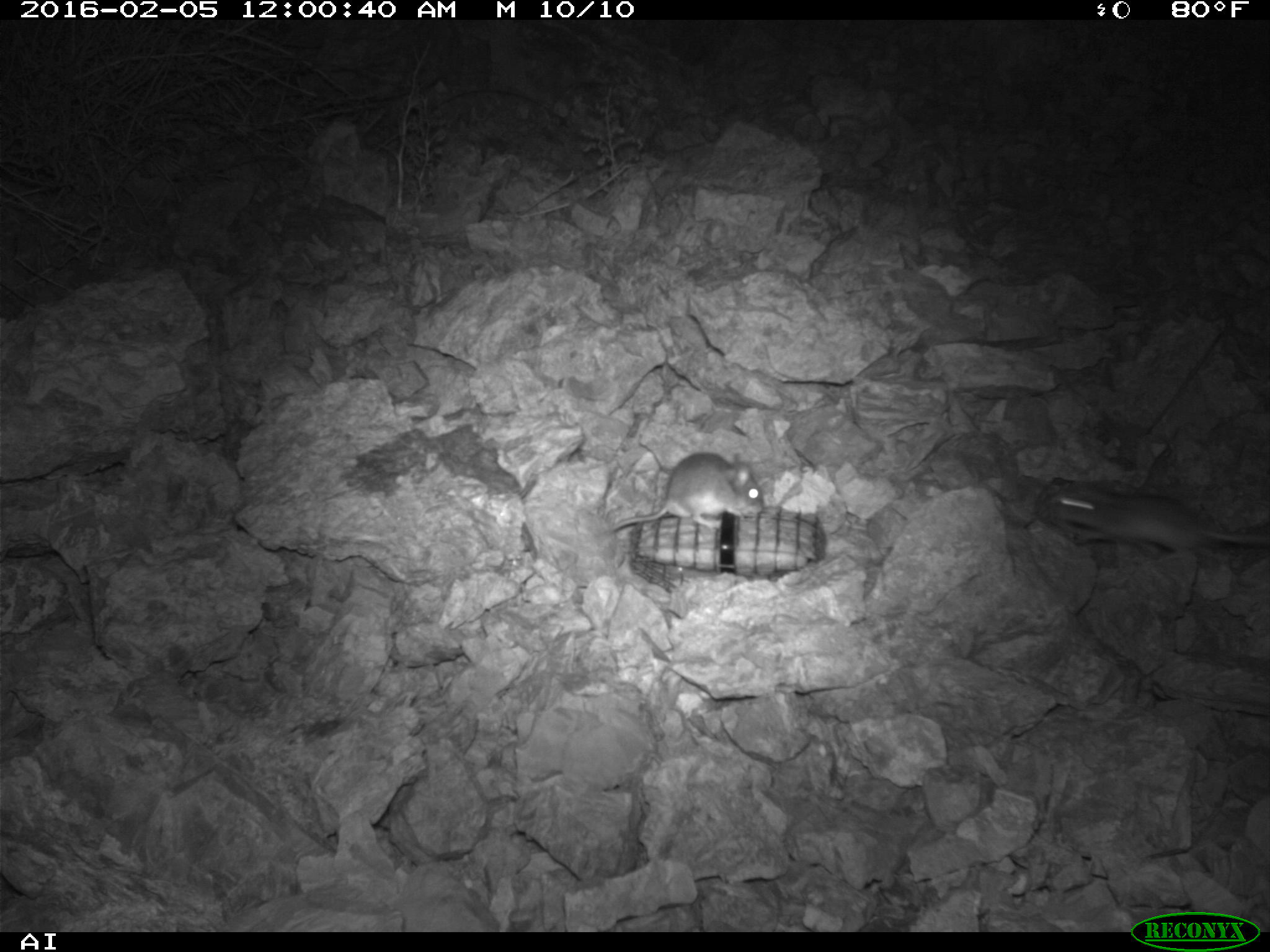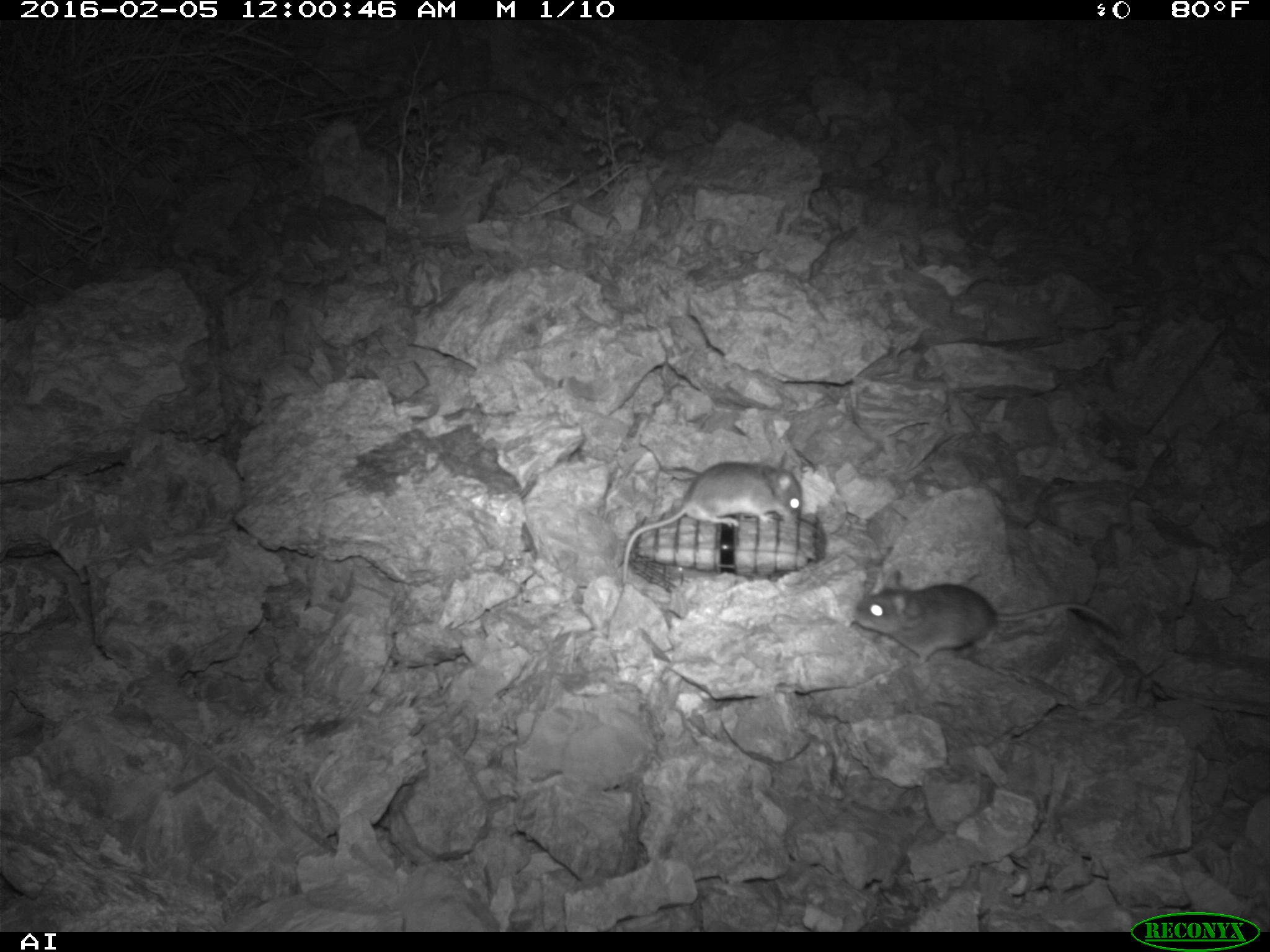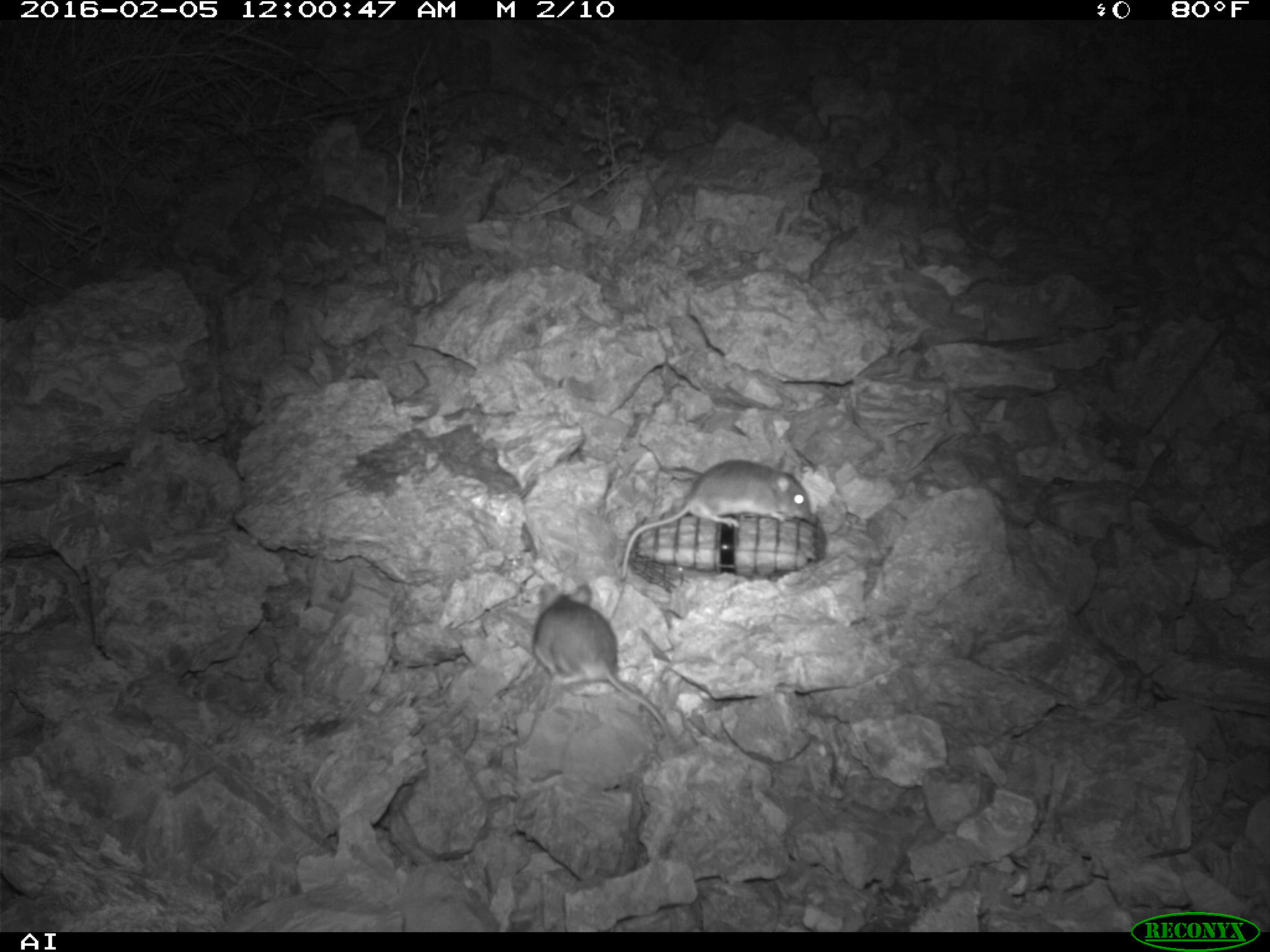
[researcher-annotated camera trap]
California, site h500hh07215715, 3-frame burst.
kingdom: Animalia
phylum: Chordata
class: Mammalia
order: Rodentia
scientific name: Rodentia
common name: rodent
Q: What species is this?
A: Rodent (Rodentia).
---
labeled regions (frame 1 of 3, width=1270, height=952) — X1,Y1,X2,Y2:
rodent: 1051,482,1269,553; 610,452,763,531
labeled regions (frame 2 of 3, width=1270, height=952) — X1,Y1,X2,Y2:
rodent: 853,570,1121,664; 621,459,801,583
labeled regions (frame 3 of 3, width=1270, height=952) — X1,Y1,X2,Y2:
rodent: 618,459,814,575; 531,582,673,738